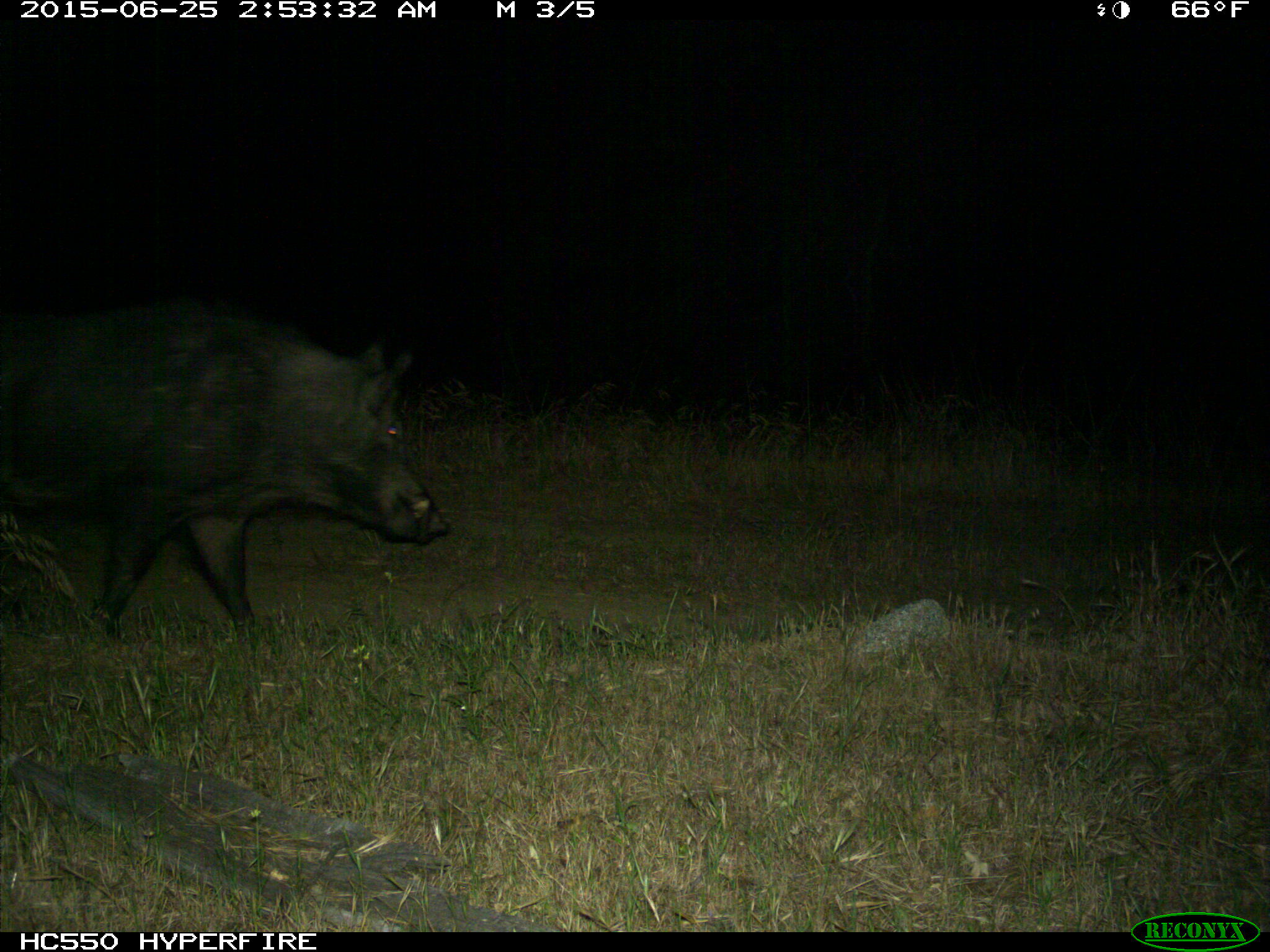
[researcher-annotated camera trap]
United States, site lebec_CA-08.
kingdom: Animalia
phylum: Chordata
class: Mammalia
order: Artiodactyla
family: Suidae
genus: Sus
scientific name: Sus scrofa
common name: wild boar